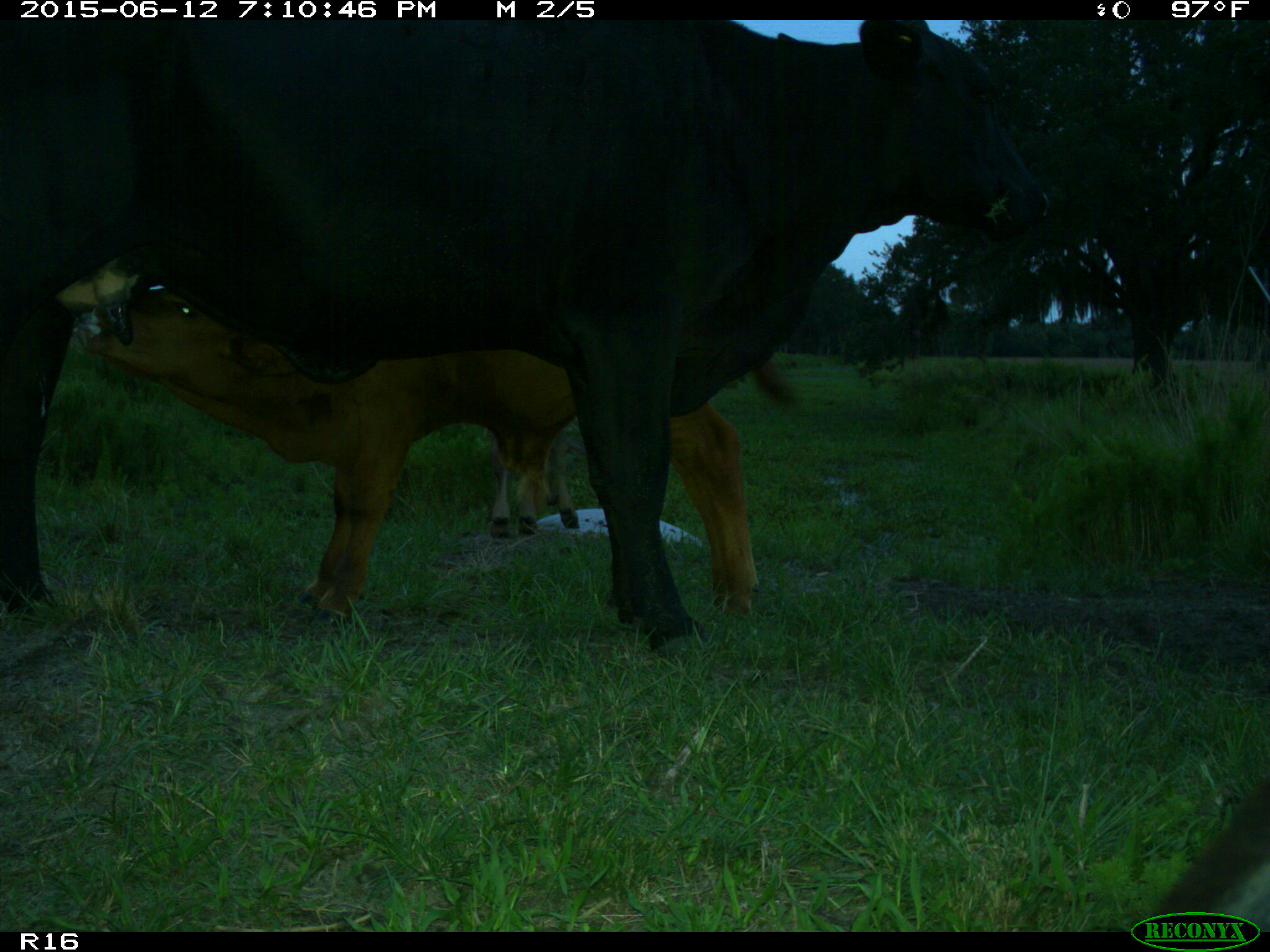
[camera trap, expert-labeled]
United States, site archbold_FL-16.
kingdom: Animalia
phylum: Chordata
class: Mammalia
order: Artiodactyla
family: Bovidae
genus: Bos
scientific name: Bos taurus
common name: domestic cow